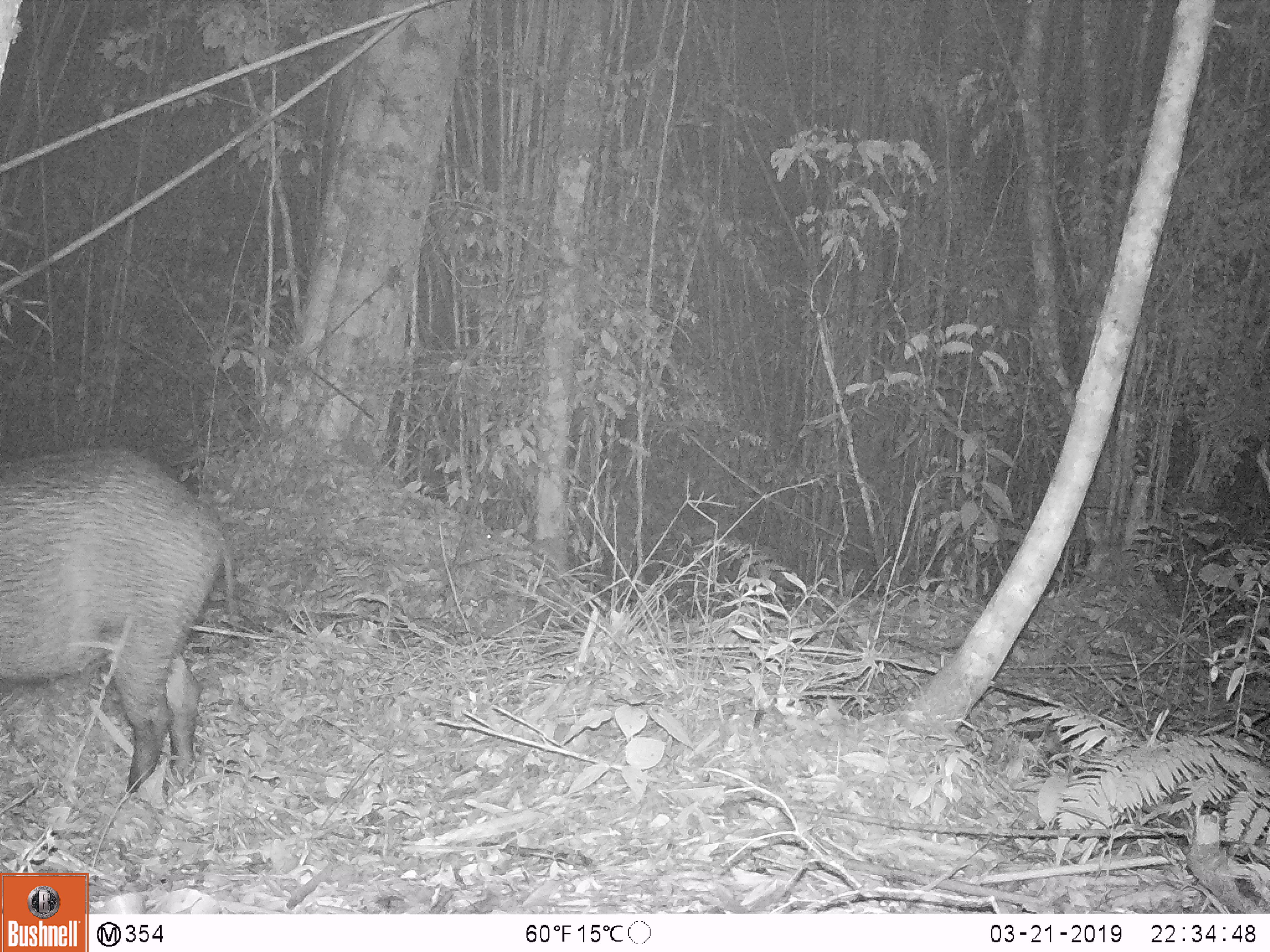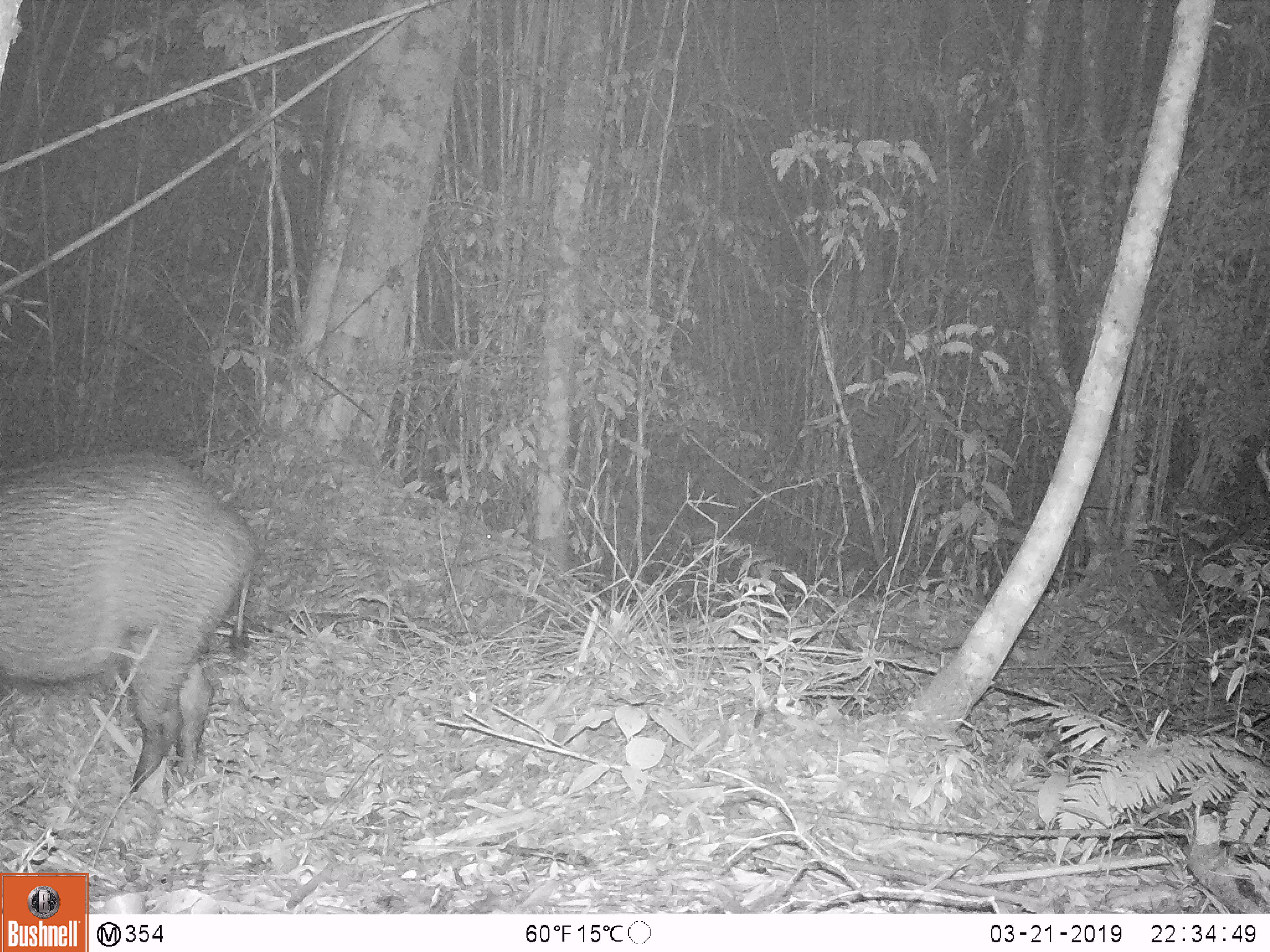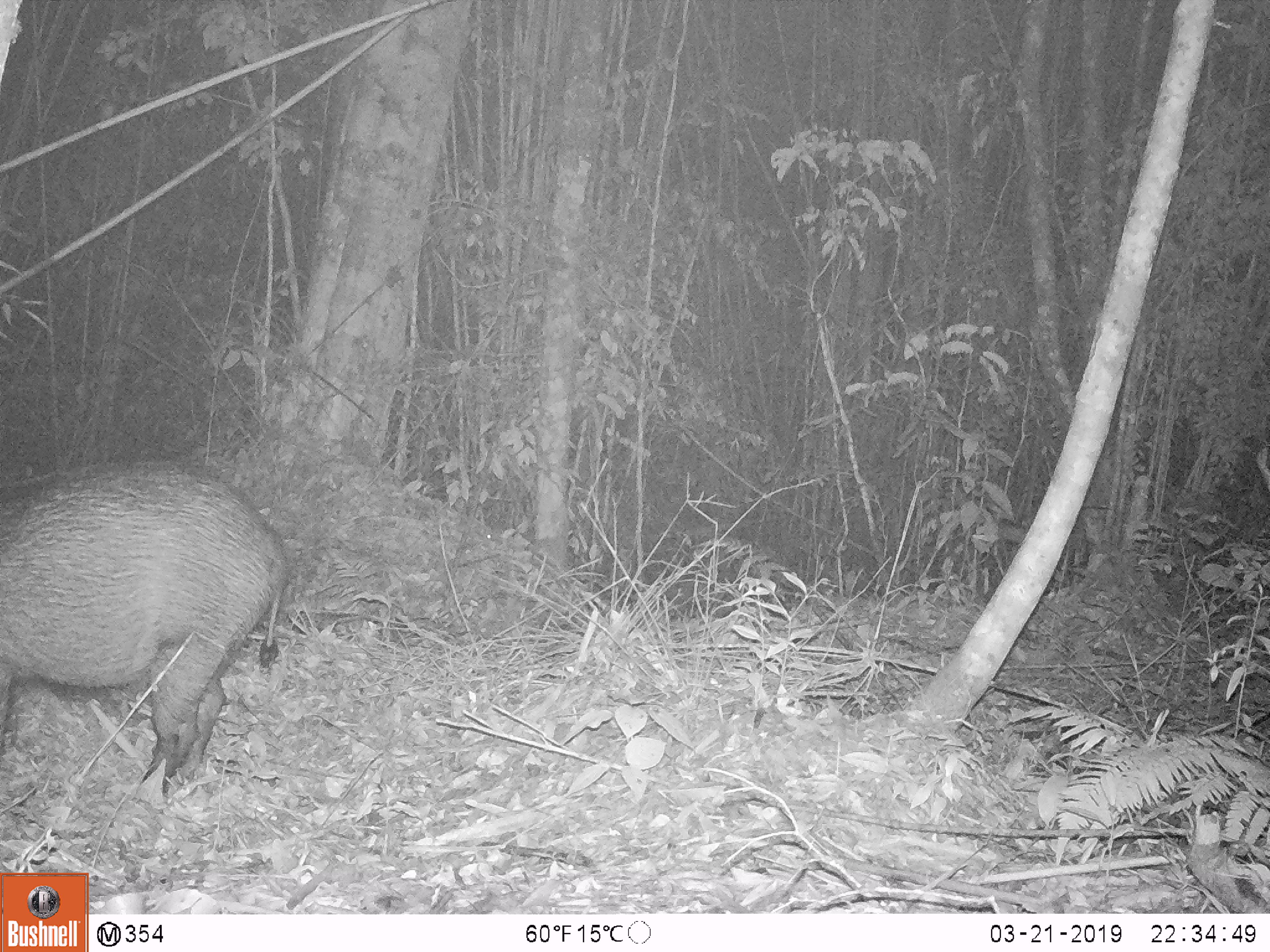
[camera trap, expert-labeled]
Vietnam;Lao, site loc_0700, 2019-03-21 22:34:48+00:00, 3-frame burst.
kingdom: Animalia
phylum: Chordata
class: Mammalia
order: Artiodactyla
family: Suidae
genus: Sus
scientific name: Sus scrofa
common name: eurasian wild pig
Eurasian wild pig (Sus scrofa). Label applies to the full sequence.